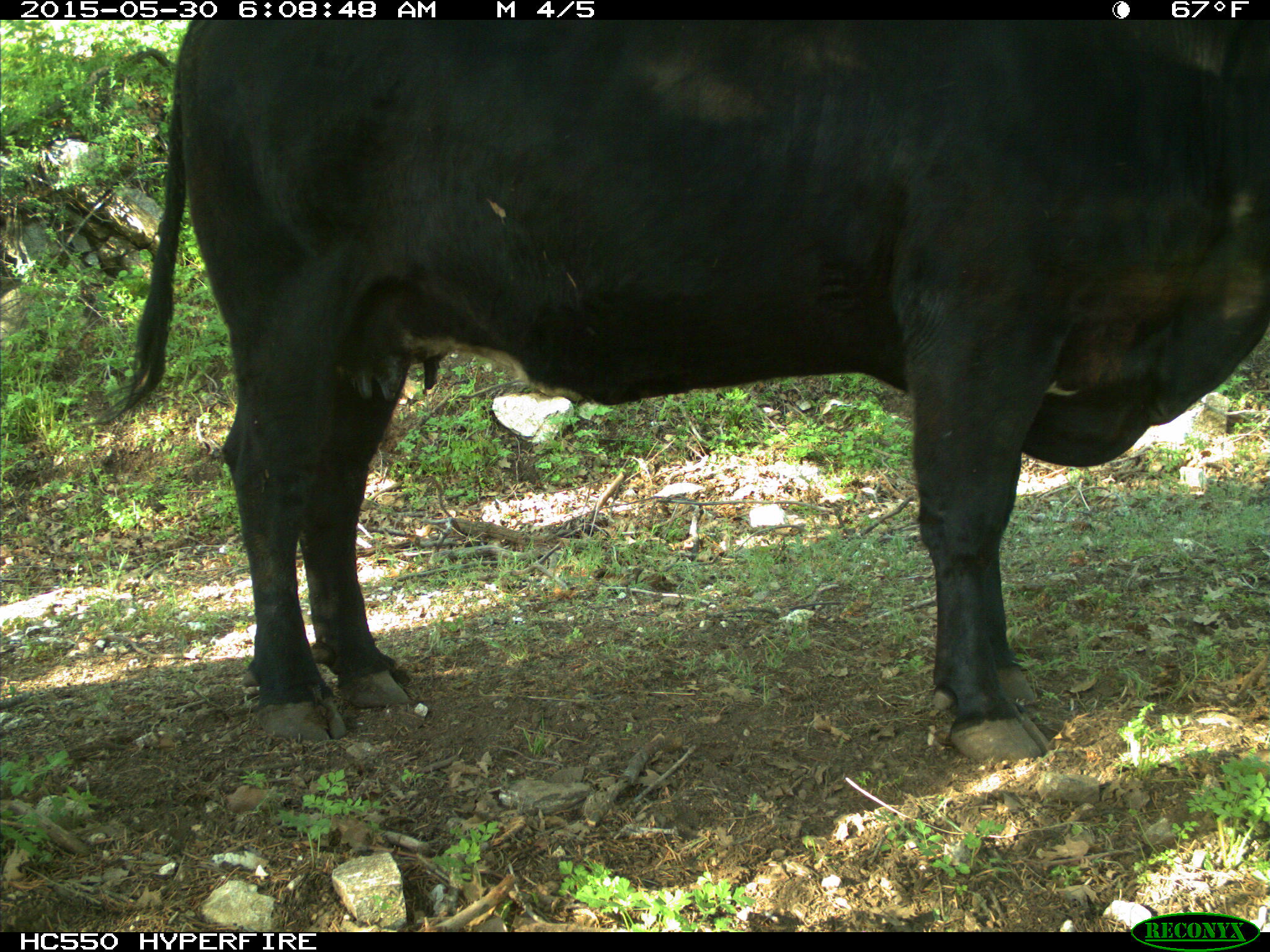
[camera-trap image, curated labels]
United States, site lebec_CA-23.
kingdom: Animalia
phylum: Chordata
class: Mammalia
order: Artiodactyla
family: Bovidae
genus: Bos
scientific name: Bos taurus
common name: domestic cow